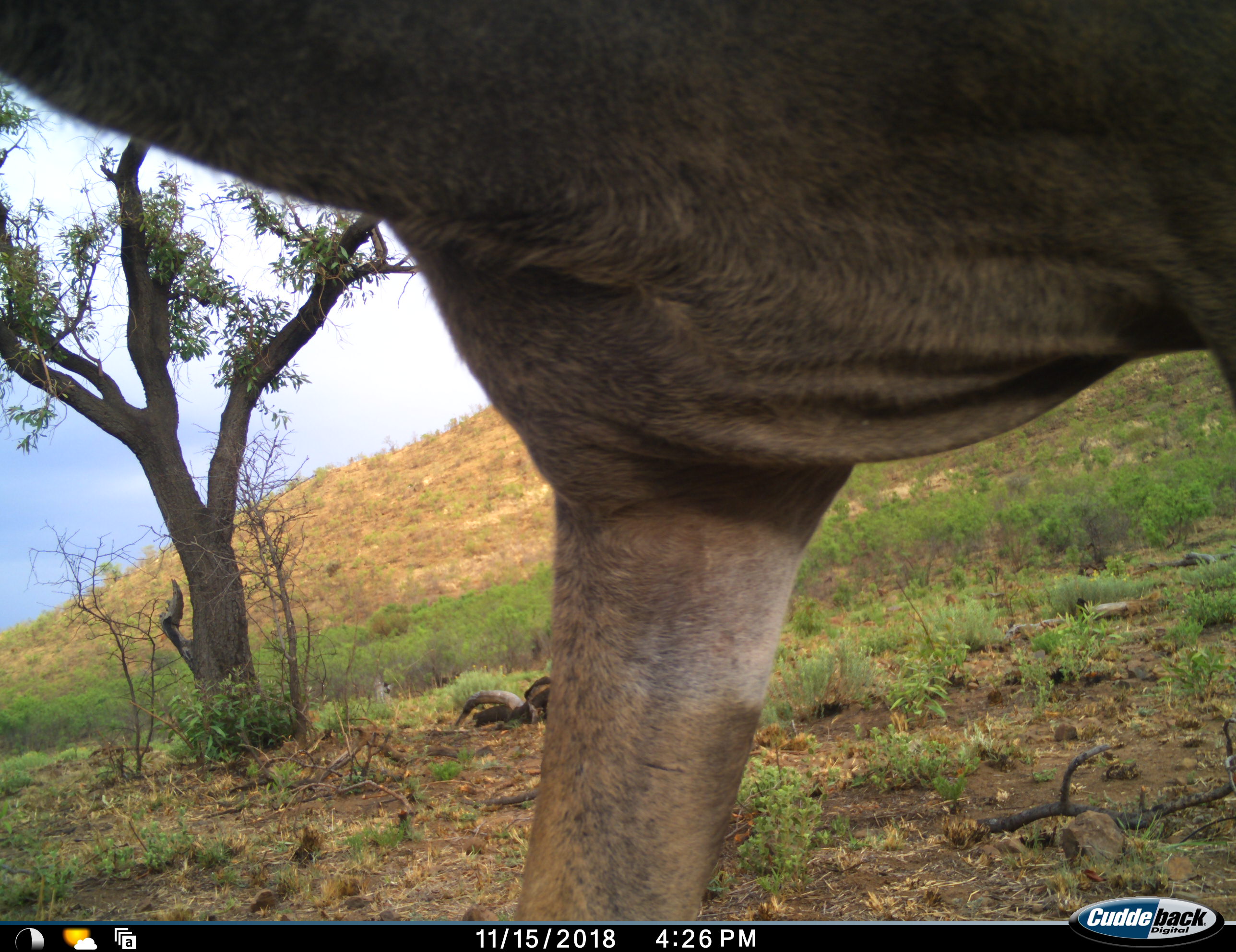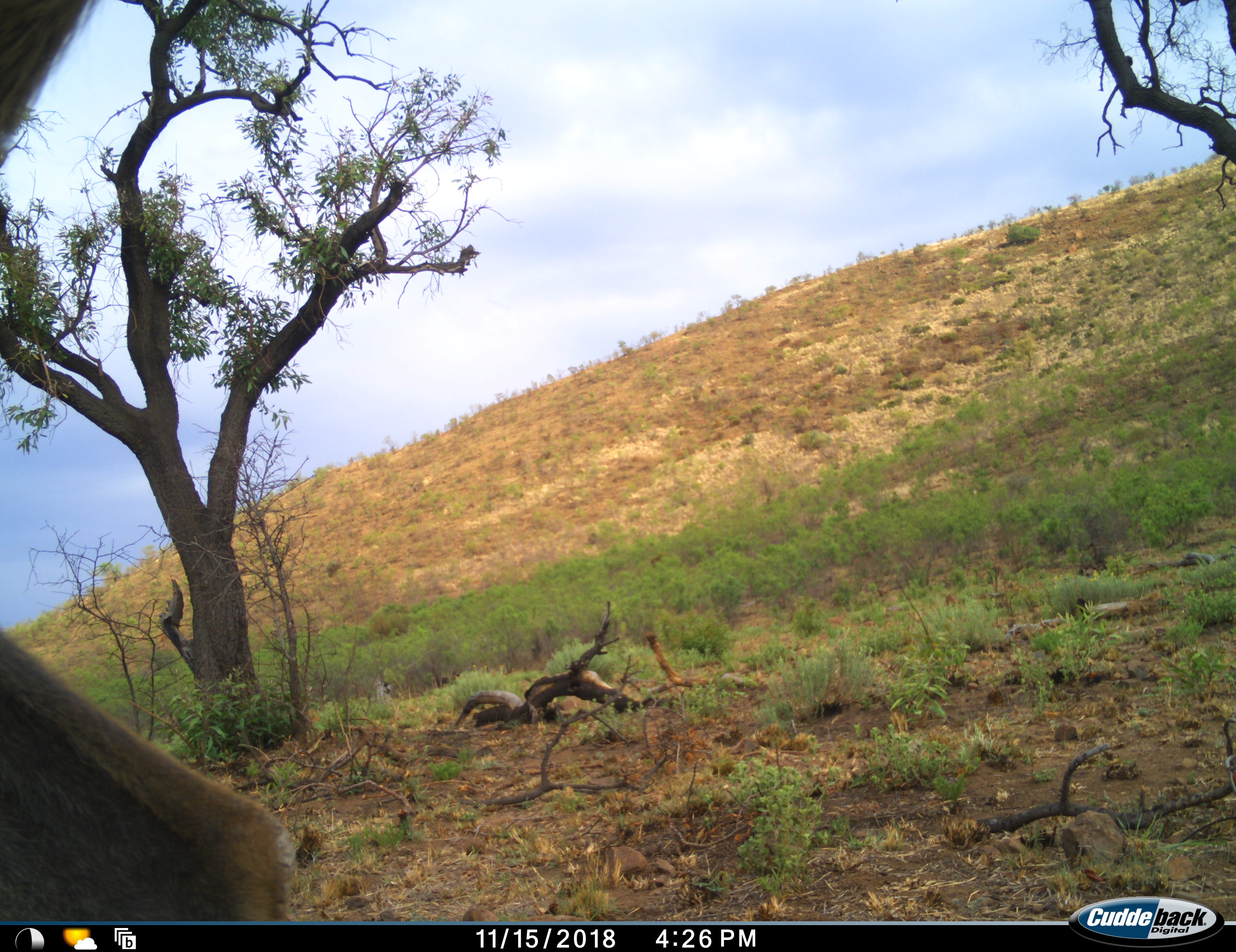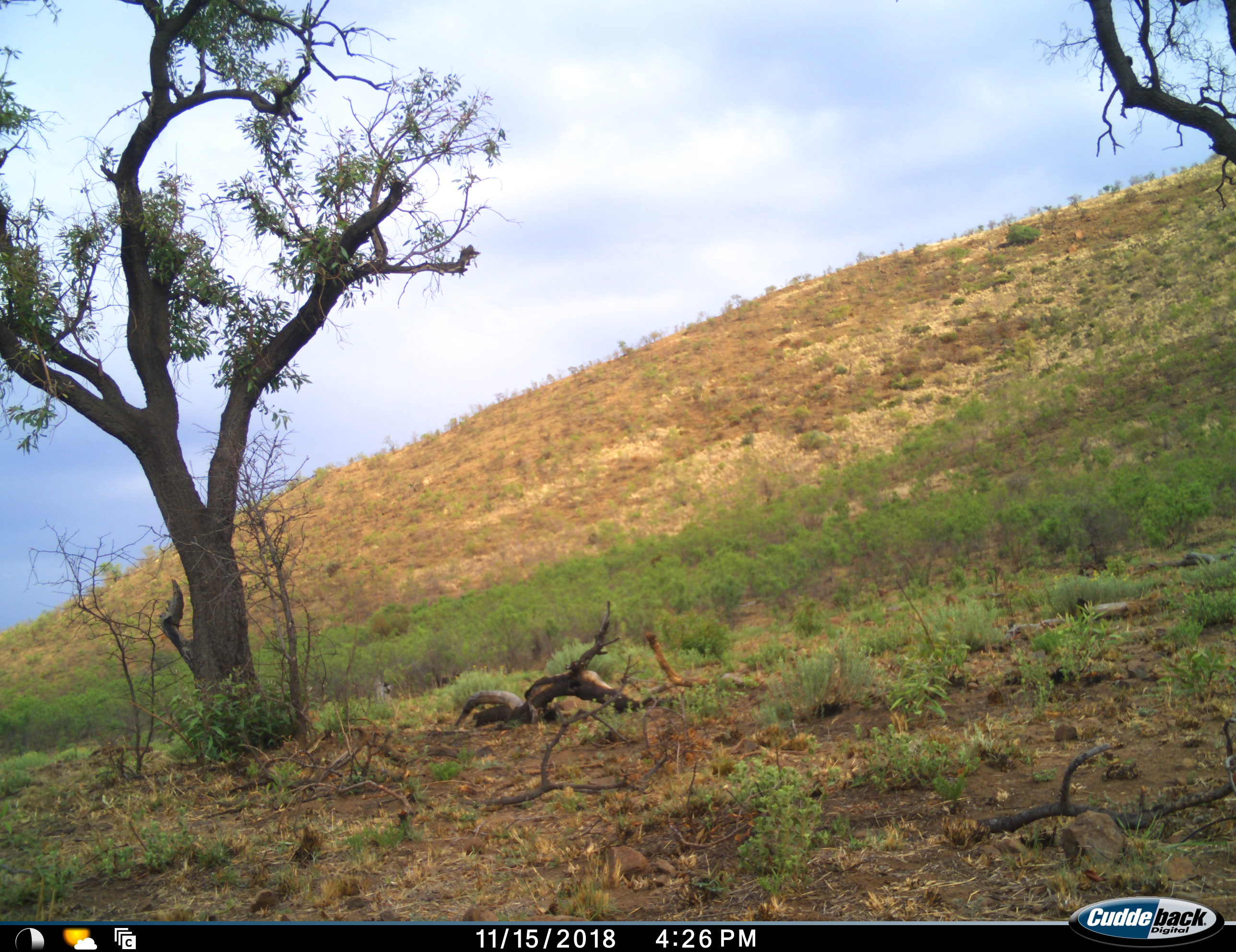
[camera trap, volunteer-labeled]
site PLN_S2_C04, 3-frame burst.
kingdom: Animalia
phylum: Chordata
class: Mammalia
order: Artiodactyla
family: Bovidae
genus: Tragelaphus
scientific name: Tragelaphus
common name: kudu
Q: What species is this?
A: Kudu (Tragelaphus).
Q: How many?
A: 1.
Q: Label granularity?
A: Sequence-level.